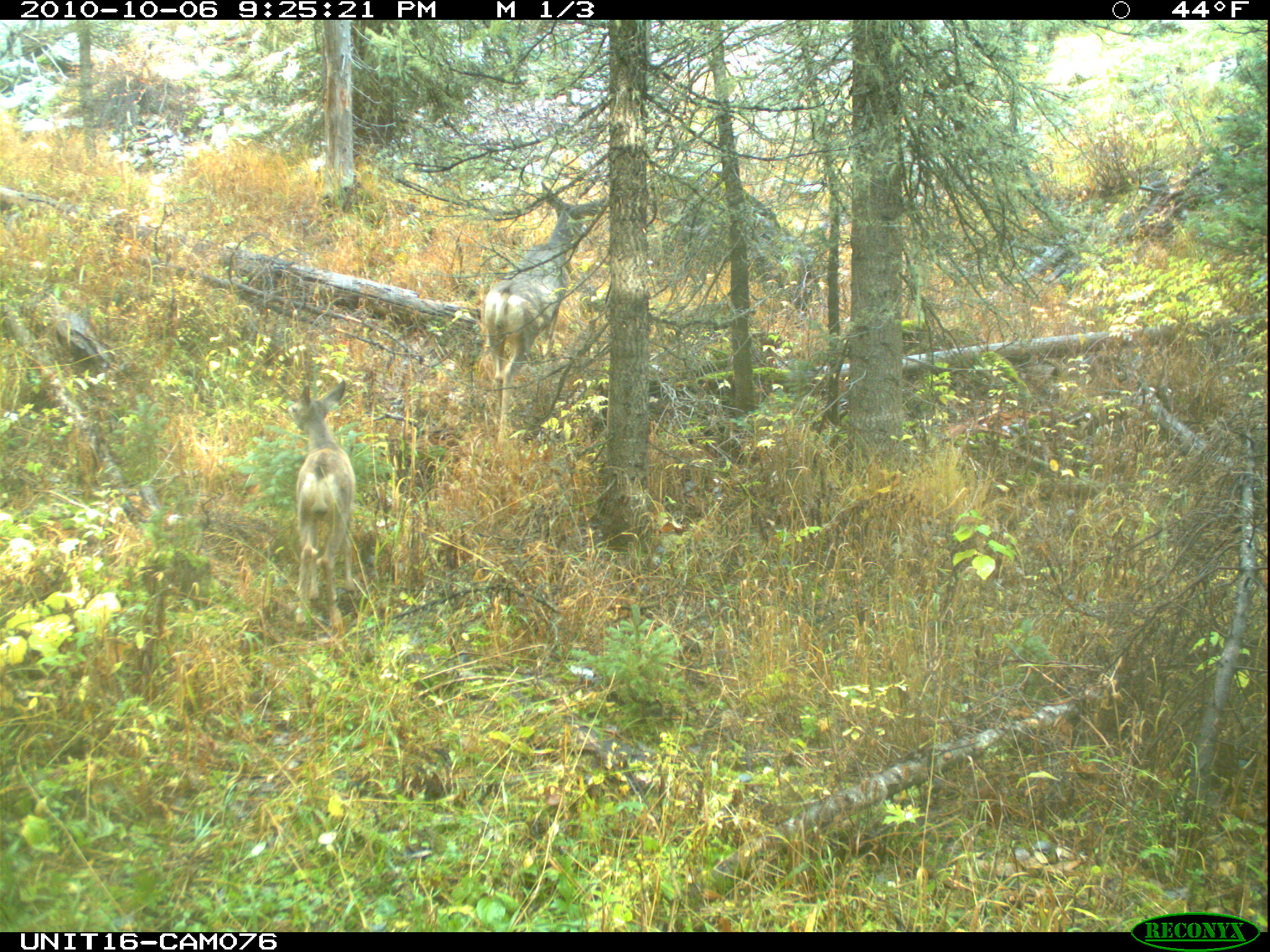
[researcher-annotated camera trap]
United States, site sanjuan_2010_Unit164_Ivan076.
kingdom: Animalia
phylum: Chordata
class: Mammalia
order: Artiodactyla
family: Cervidae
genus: Odocoileus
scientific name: Odocoileus hemionus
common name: mule deer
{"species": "Odocoileus hemionus (mule deer)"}